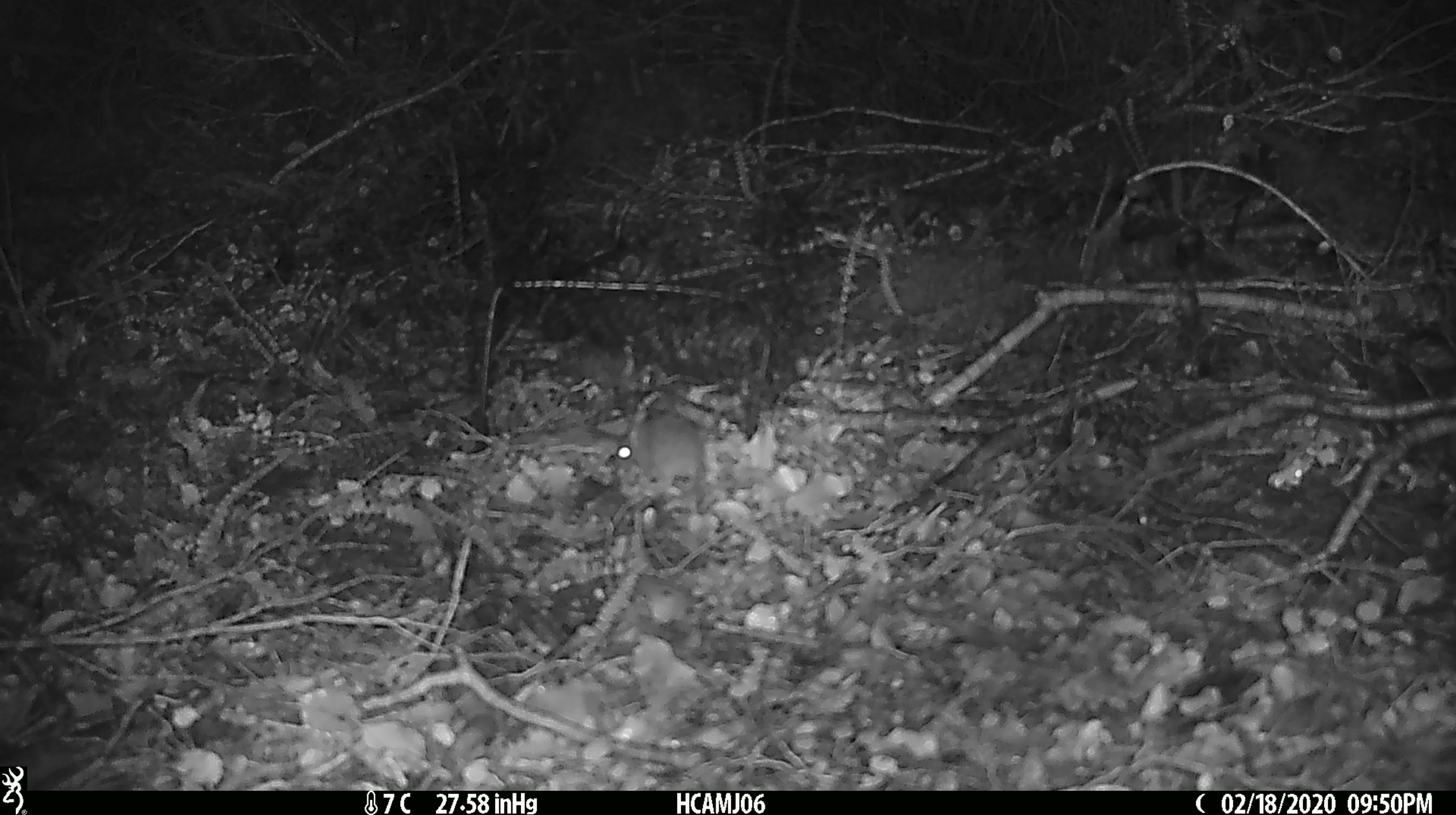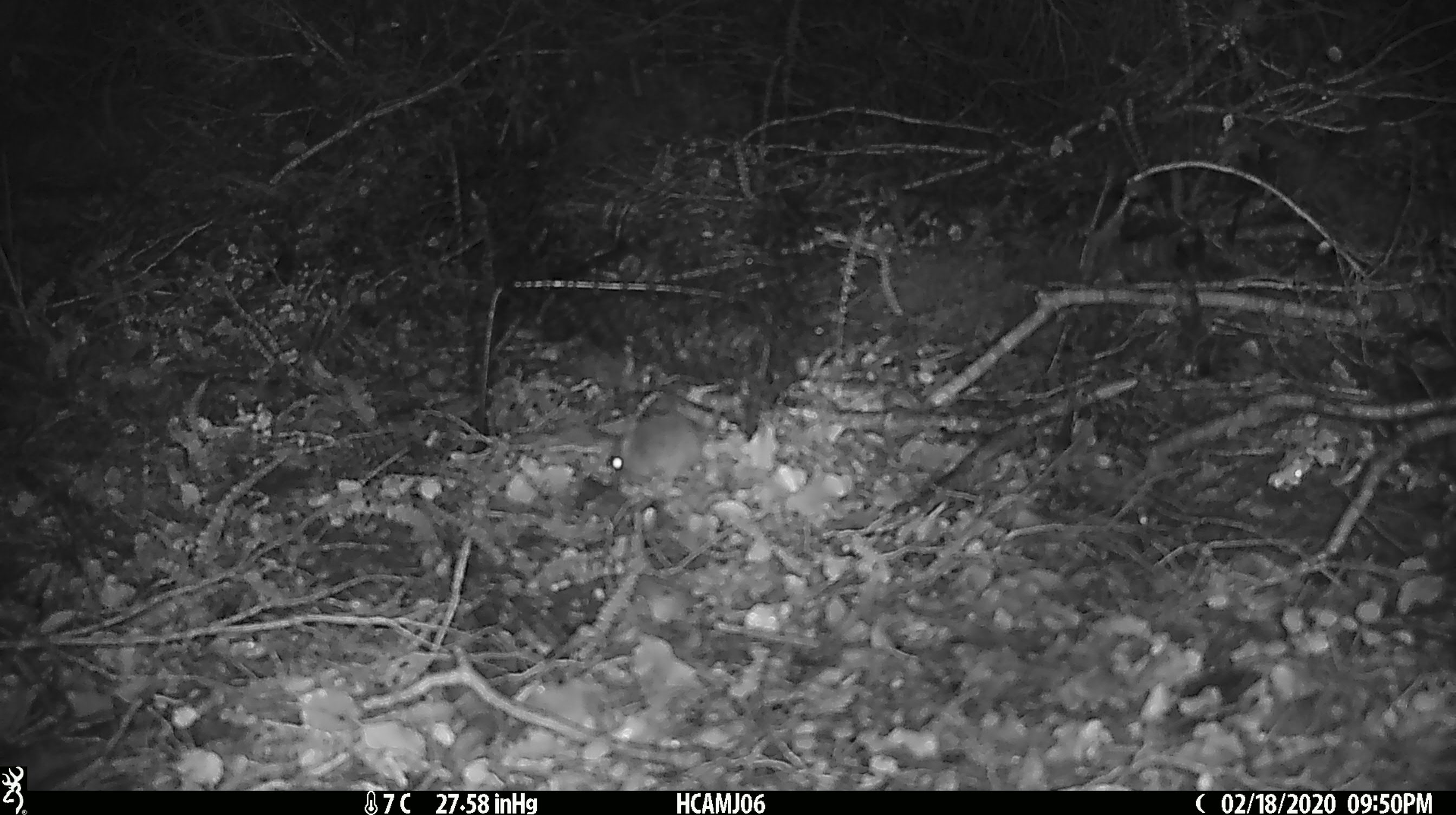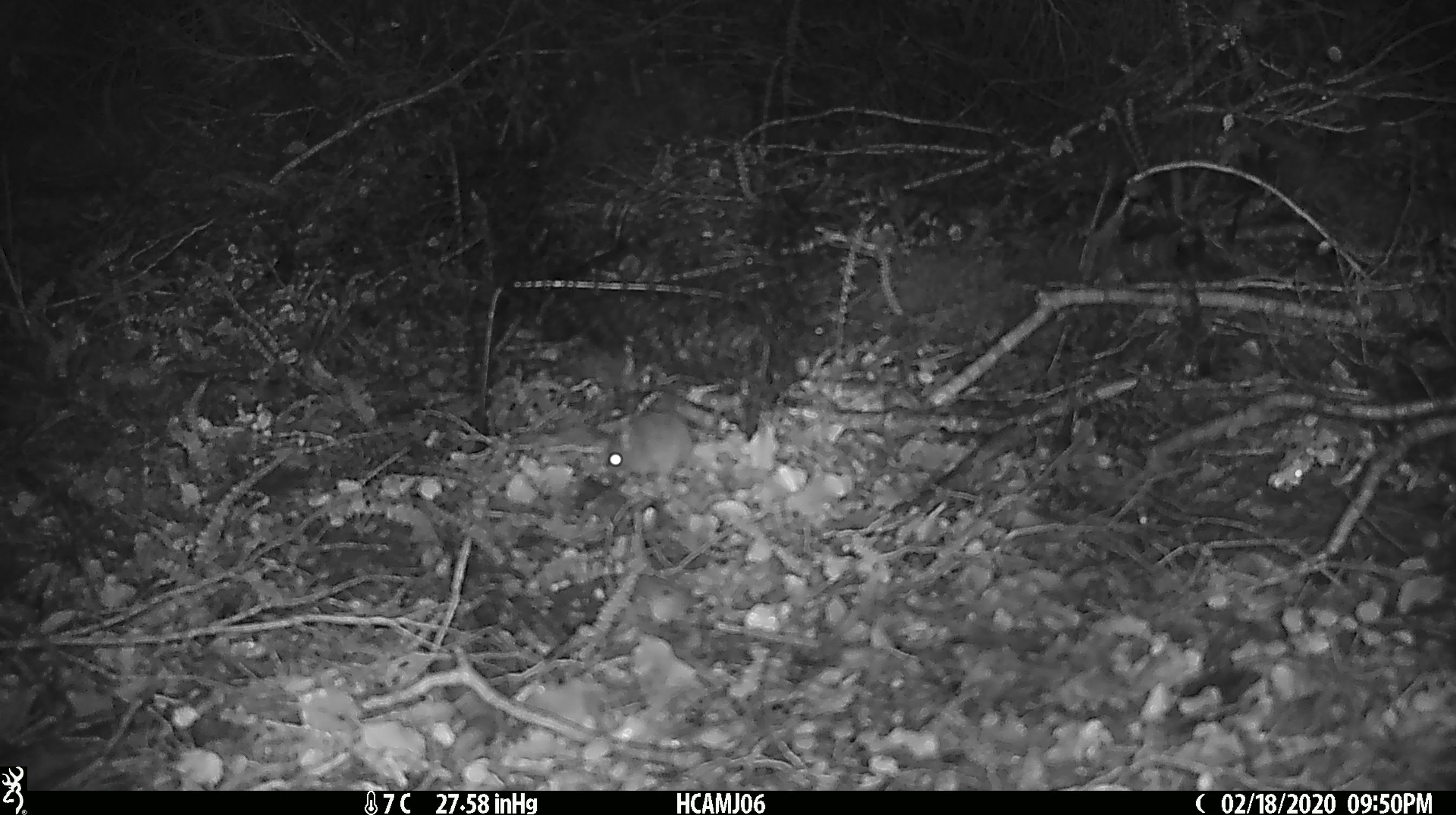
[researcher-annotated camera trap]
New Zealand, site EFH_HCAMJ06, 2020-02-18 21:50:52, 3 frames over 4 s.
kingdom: Animalia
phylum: Chordata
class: Mammalia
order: Rodentia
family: Muridae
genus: Mus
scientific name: Mus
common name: mouse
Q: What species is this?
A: Mouse (Mus).